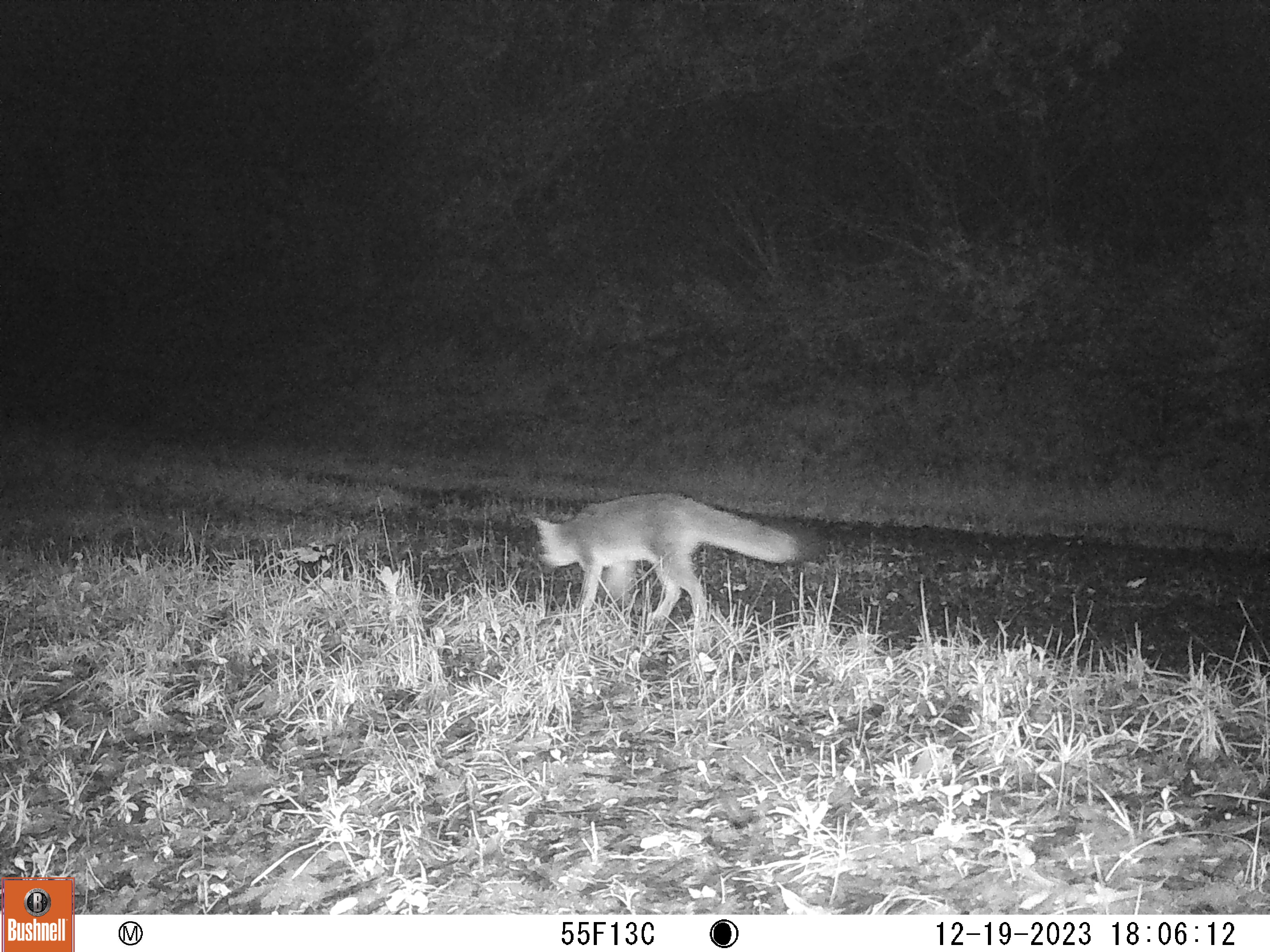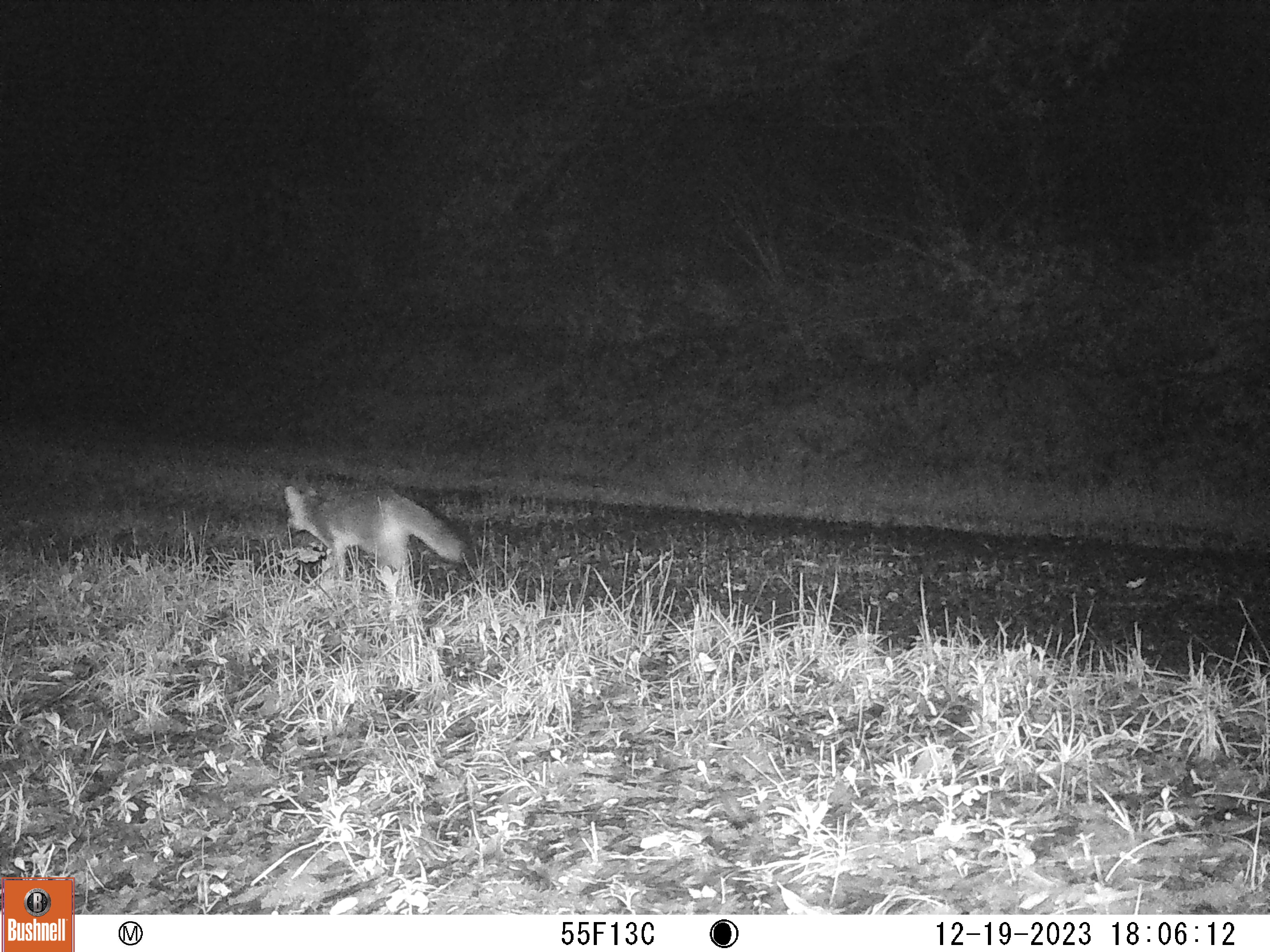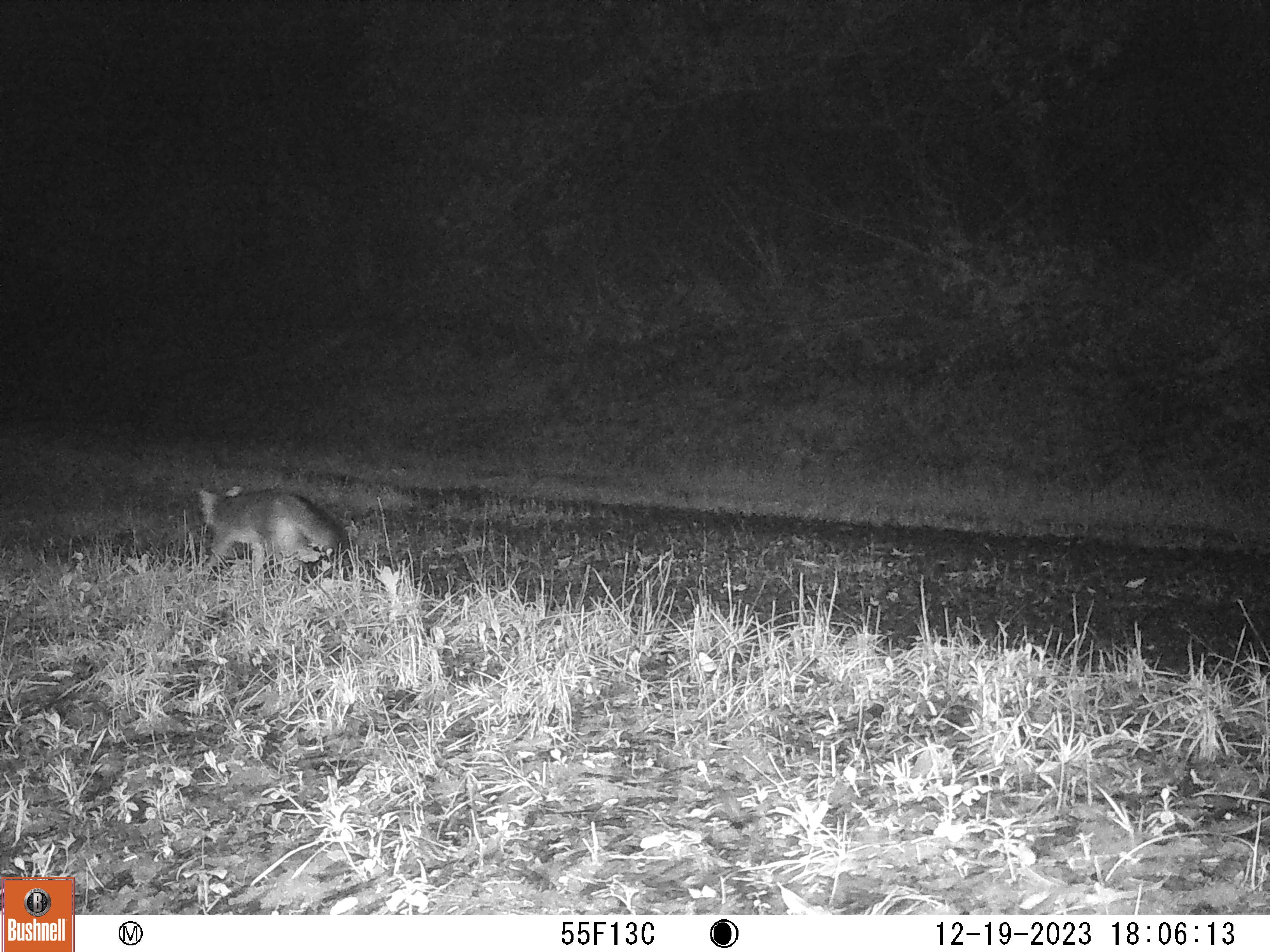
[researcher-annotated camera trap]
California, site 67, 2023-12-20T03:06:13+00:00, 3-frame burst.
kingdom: Animalia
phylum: Chordata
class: Mammalia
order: Carnivora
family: Canidae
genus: Urocyon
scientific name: Urocyon cinereoargenteus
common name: gray fox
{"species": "gray fox (Urocyon cinereoargenteus)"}